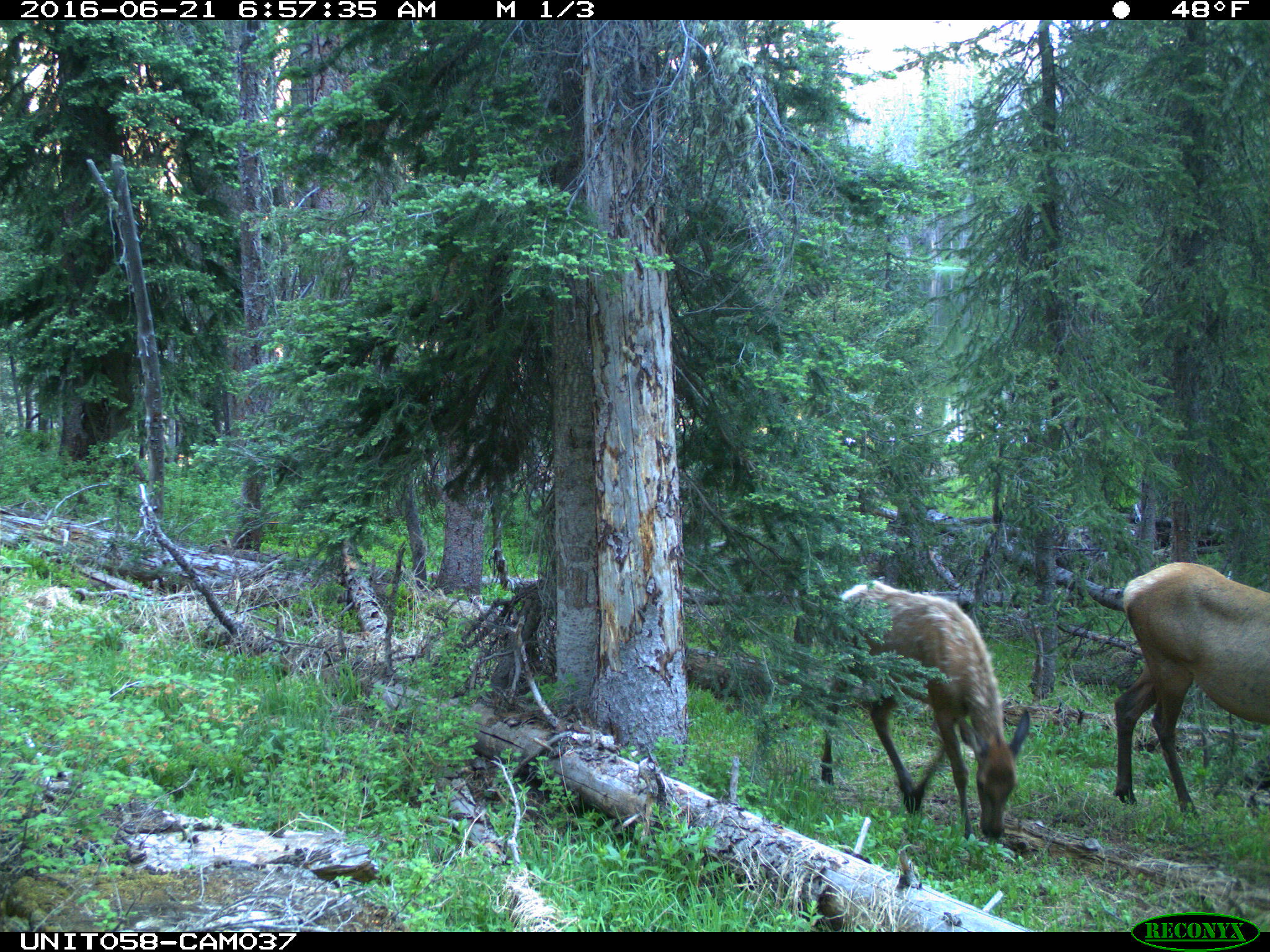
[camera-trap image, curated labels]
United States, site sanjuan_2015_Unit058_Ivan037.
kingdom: Animalia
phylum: Chordata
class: Mammalia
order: Artiodactyla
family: Cervidae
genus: Cervus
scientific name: Cervus elaphus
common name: red deer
Cervus elaphus (red deer).